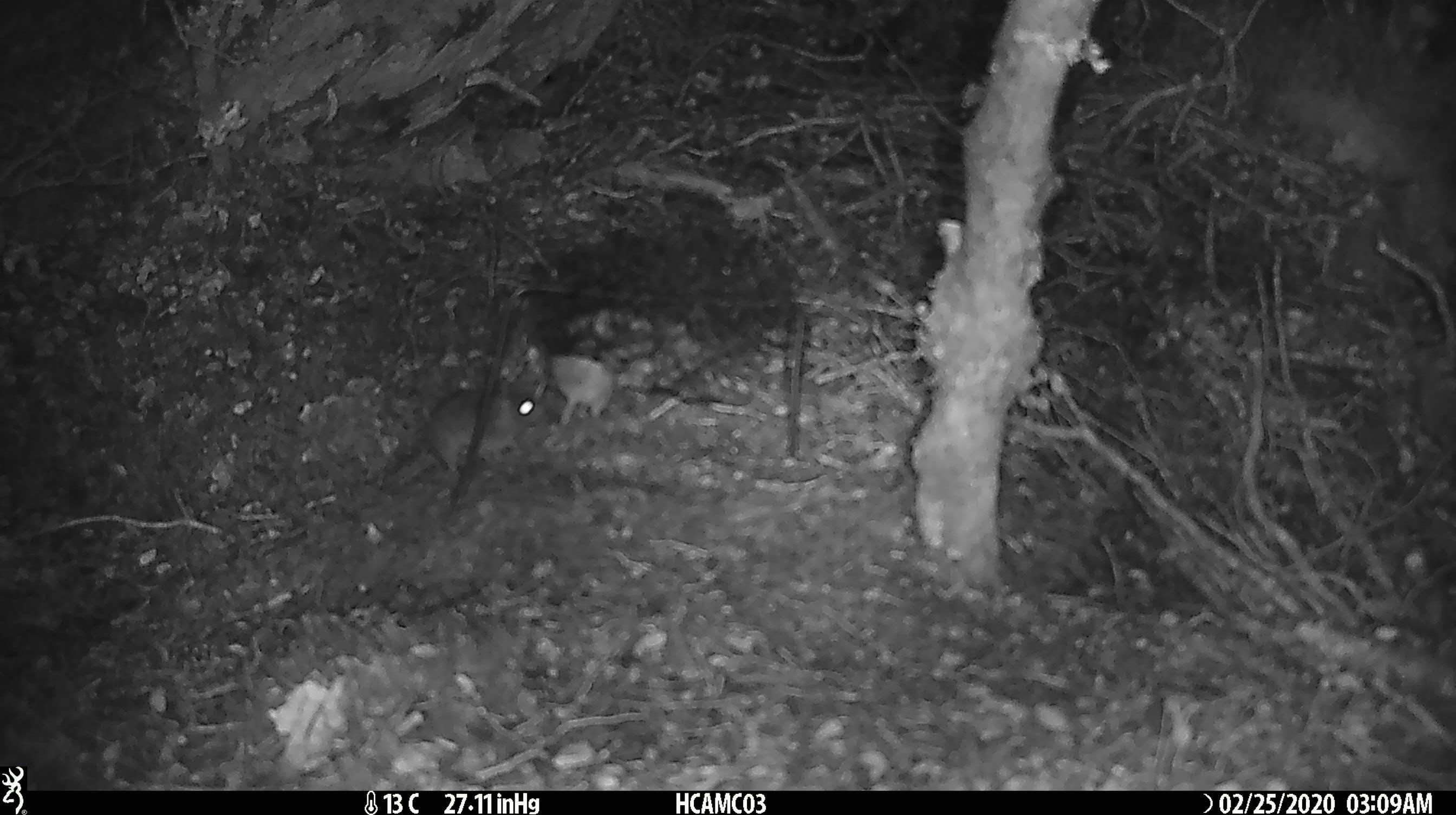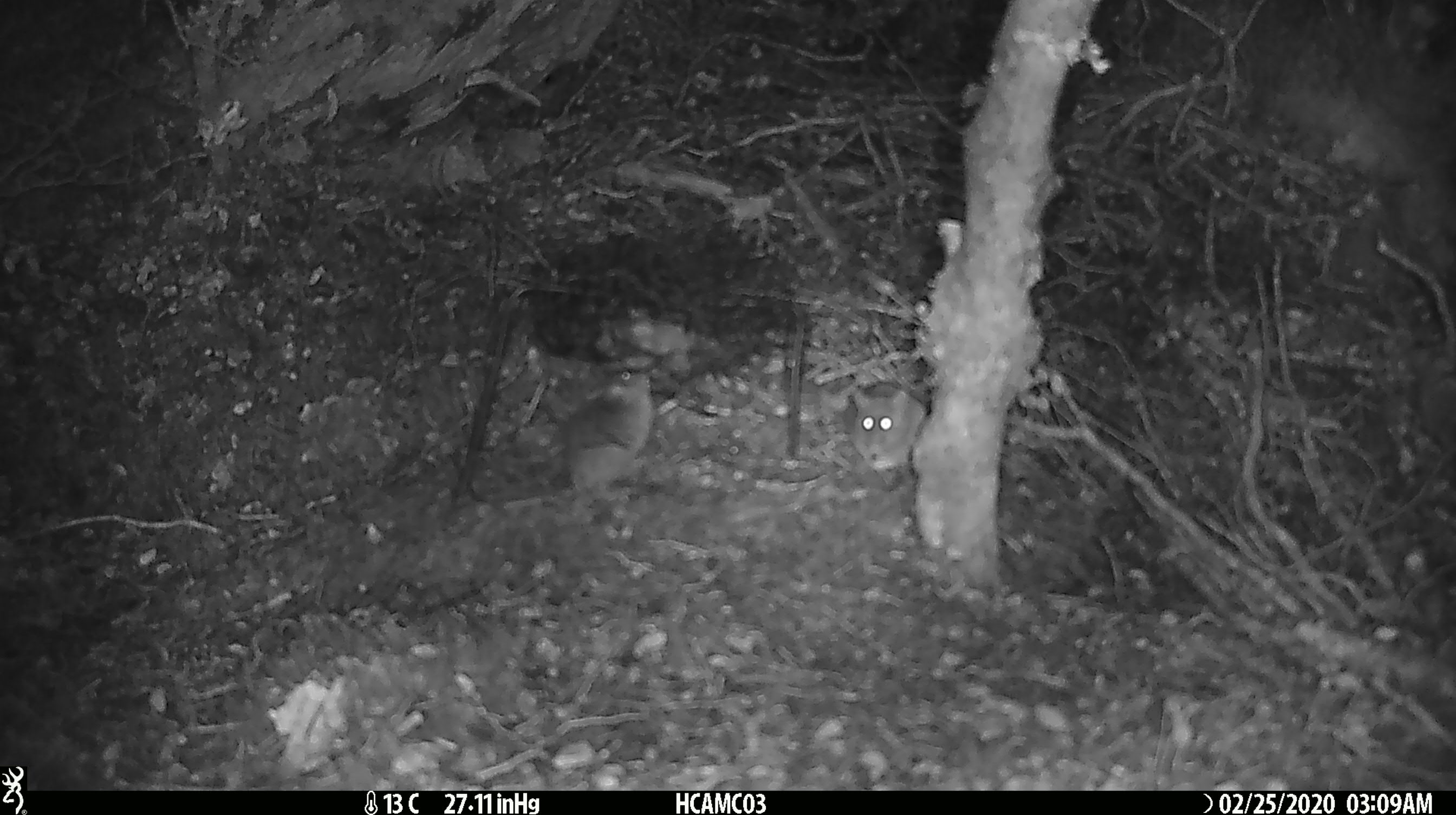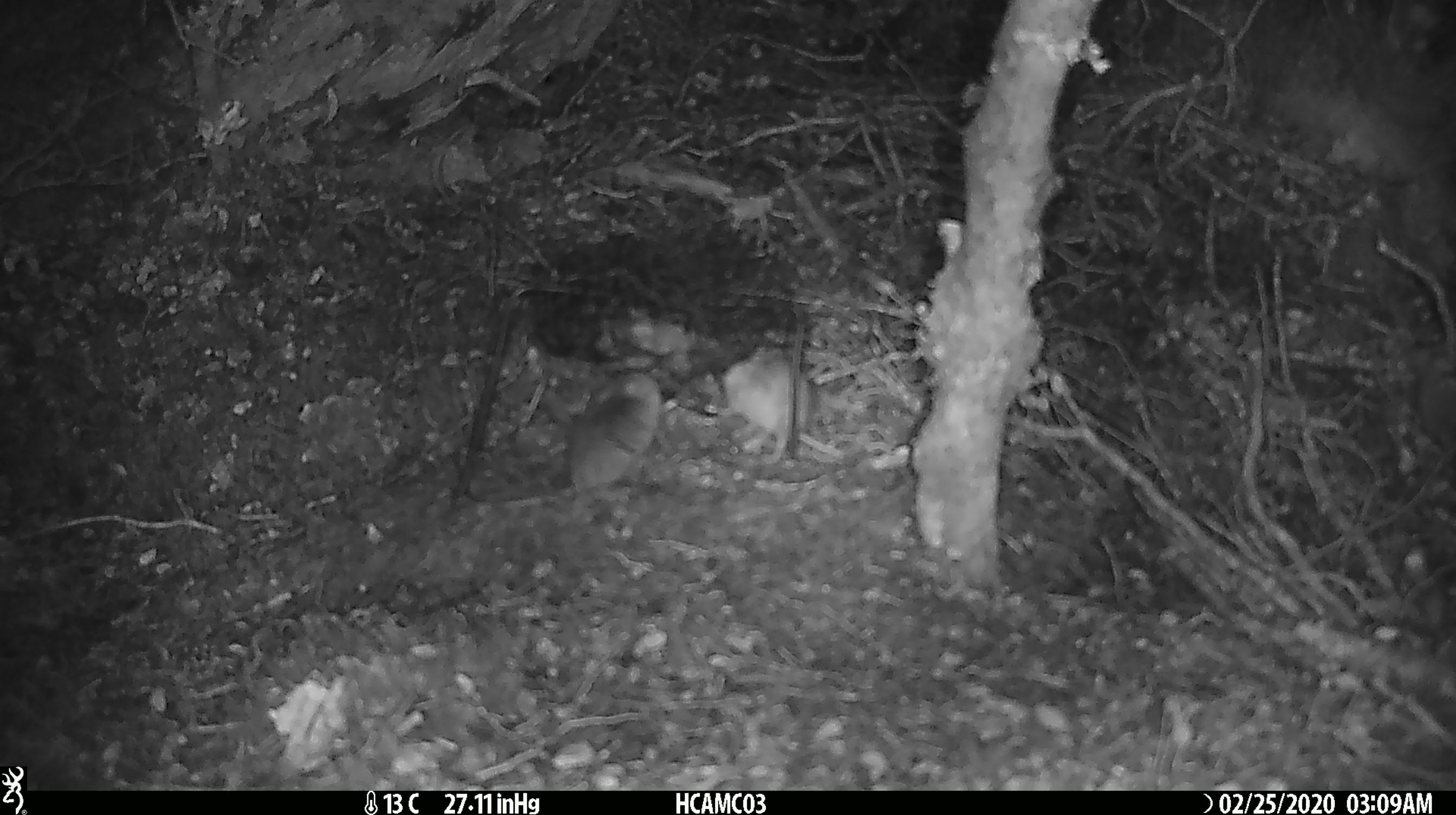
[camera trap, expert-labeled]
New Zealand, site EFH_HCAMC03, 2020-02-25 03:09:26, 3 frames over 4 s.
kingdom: Animalia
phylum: Chordata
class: Mammalia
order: Rodentia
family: Muridae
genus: Mus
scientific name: Mus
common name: mouse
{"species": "mouse (Mus)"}